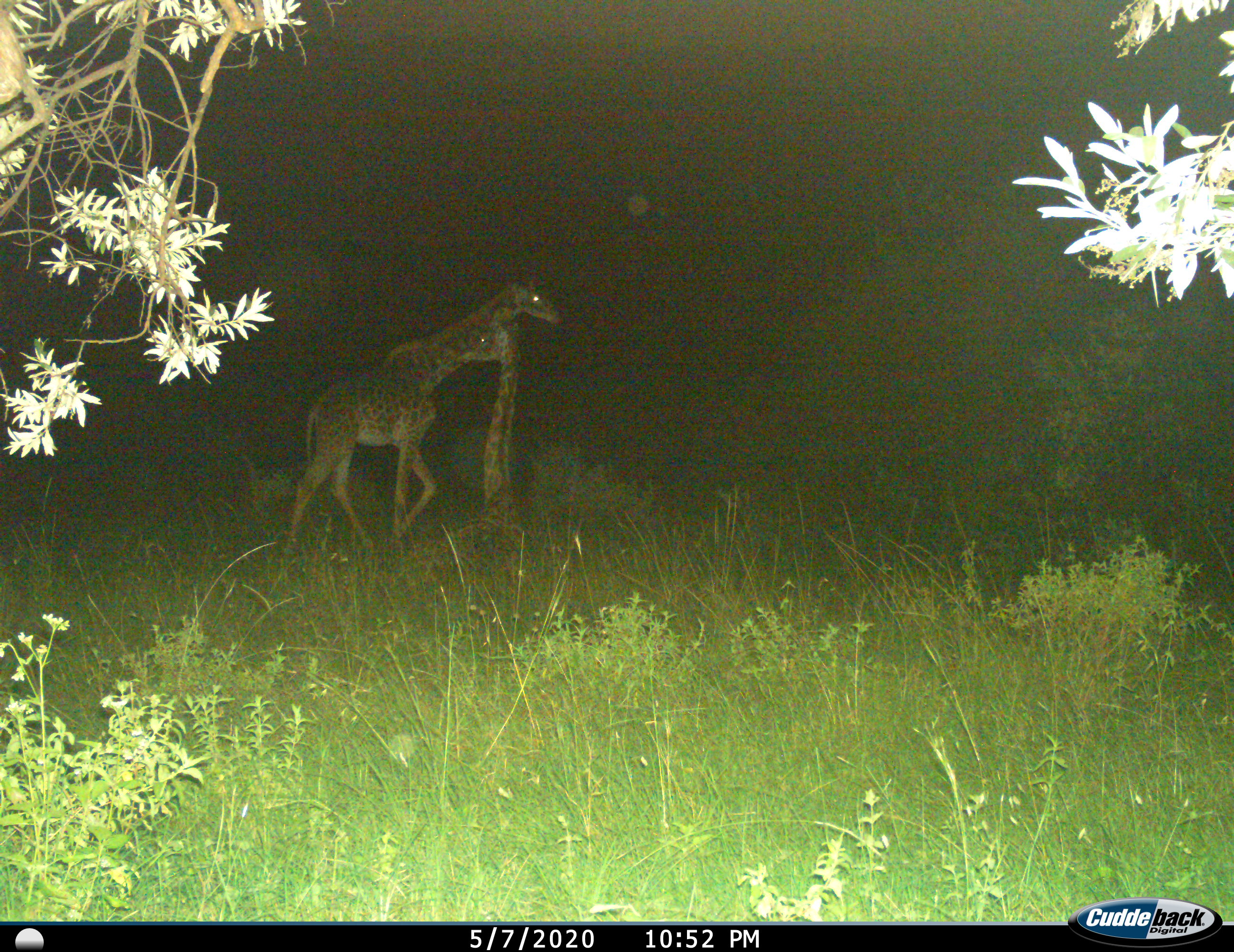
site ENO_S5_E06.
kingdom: Animalia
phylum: Chordata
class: Mammalia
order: Artiodactyla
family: Giraffidae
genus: Giraffa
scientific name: Giraffa camelopardalis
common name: giraffe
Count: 2.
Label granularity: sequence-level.